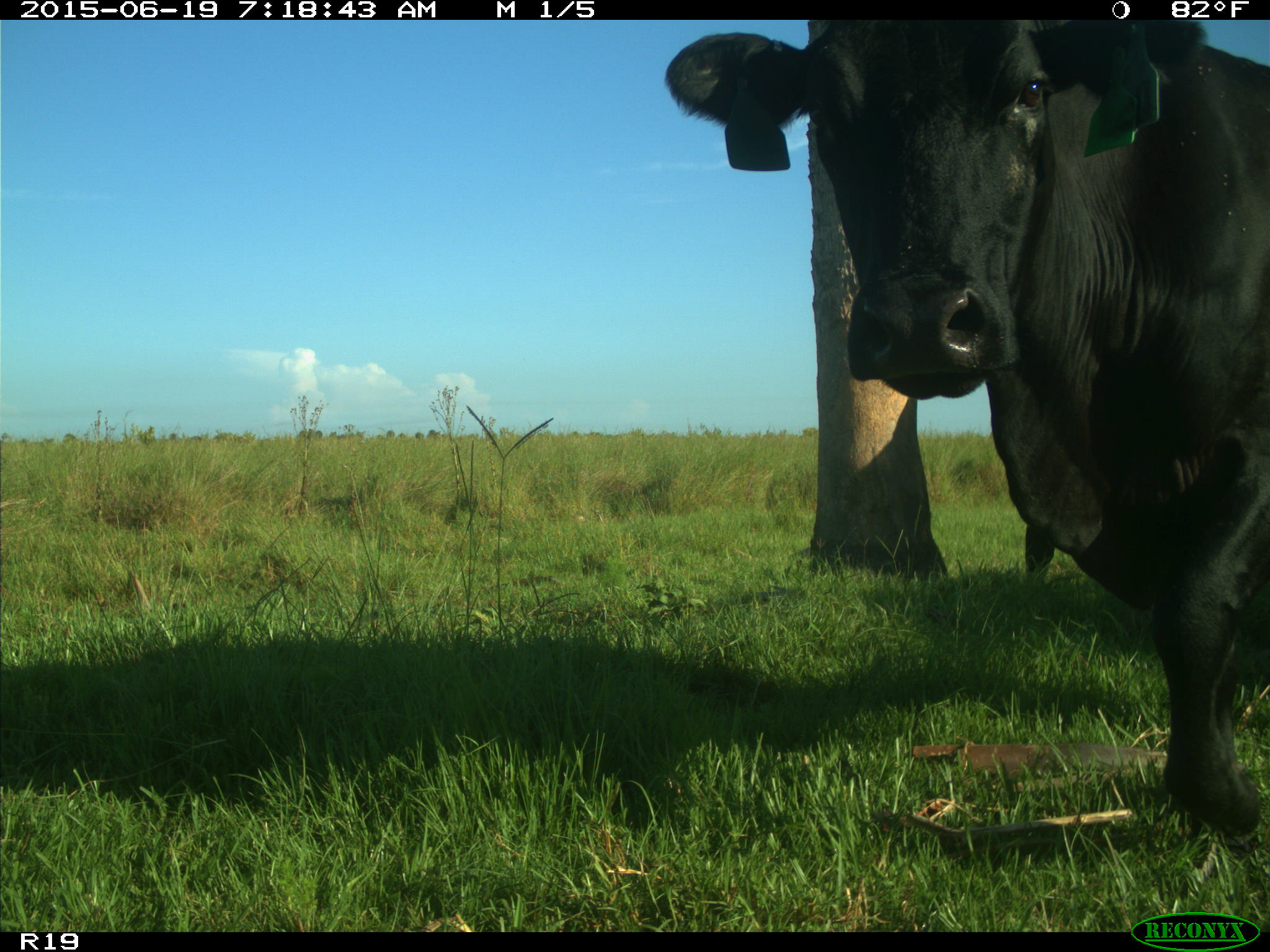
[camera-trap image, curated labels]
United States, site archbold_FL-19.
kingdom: Animalia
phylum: Chordata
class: Mammalia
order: Artiodactyla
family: Bovidae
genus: Bos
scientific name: Bos taurus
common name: domestic cow